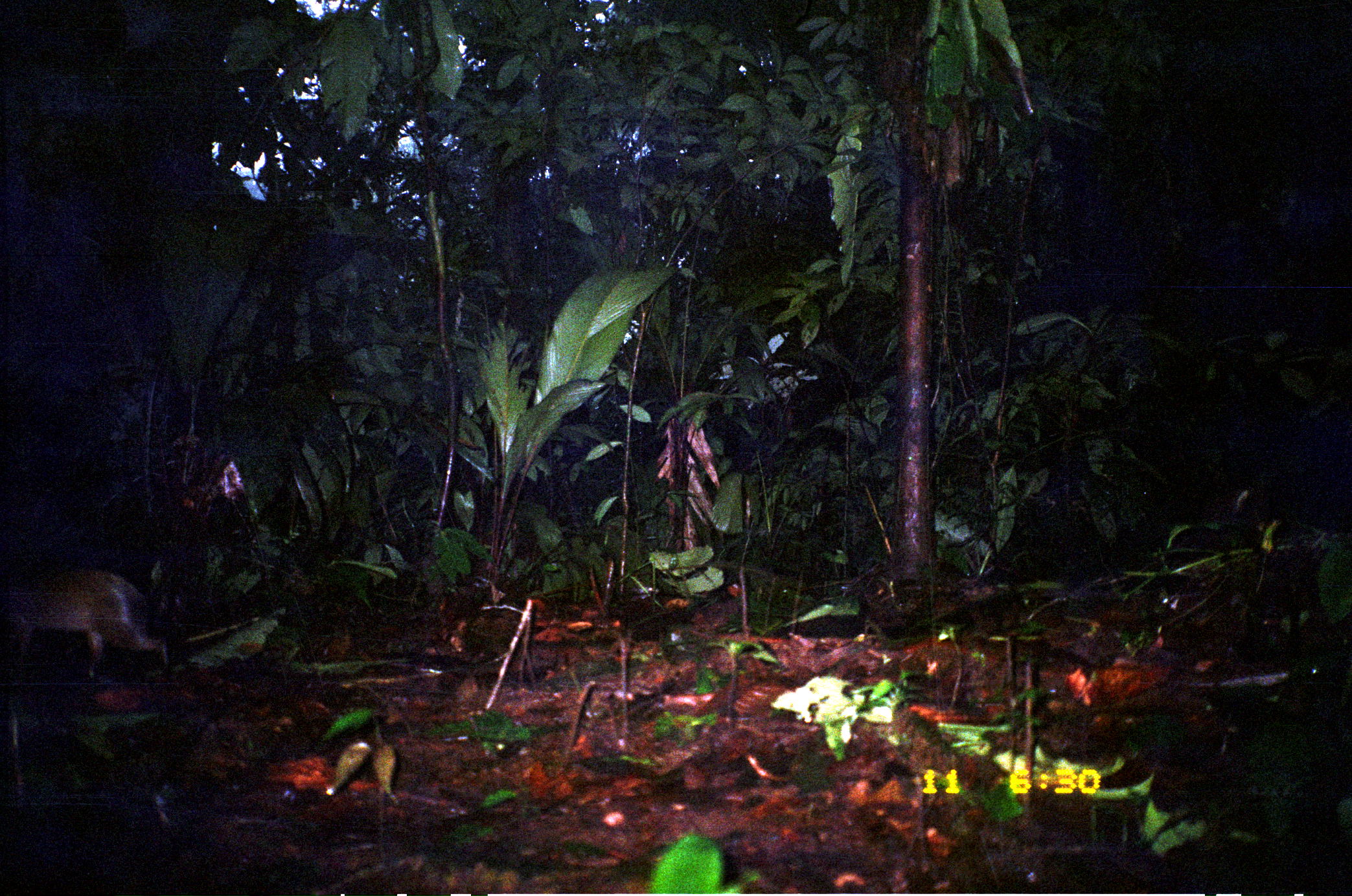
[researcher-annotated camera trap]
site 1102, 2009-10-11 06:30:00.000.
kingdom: Animalia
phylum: Chordata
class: Mammalia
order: Rodentia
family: Dasyproctidae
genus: Dasyprocta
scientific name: Dasyprocta punctata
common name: central american agouti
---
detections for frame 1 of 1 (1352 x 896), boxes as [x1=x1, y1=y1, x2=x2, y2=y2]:
dasyprocta punctata: [x1=0, y1=565, x2=168, y2=683]